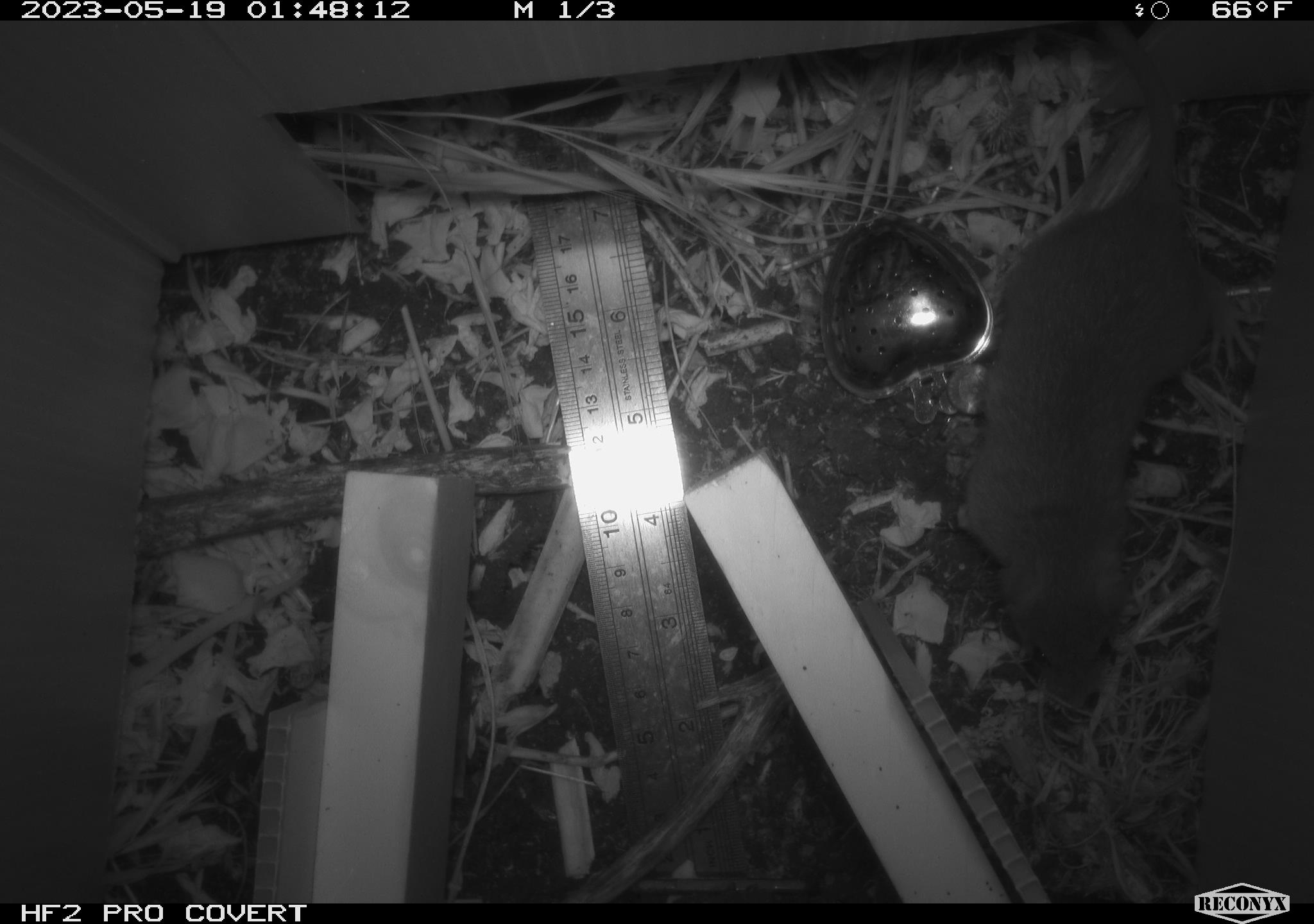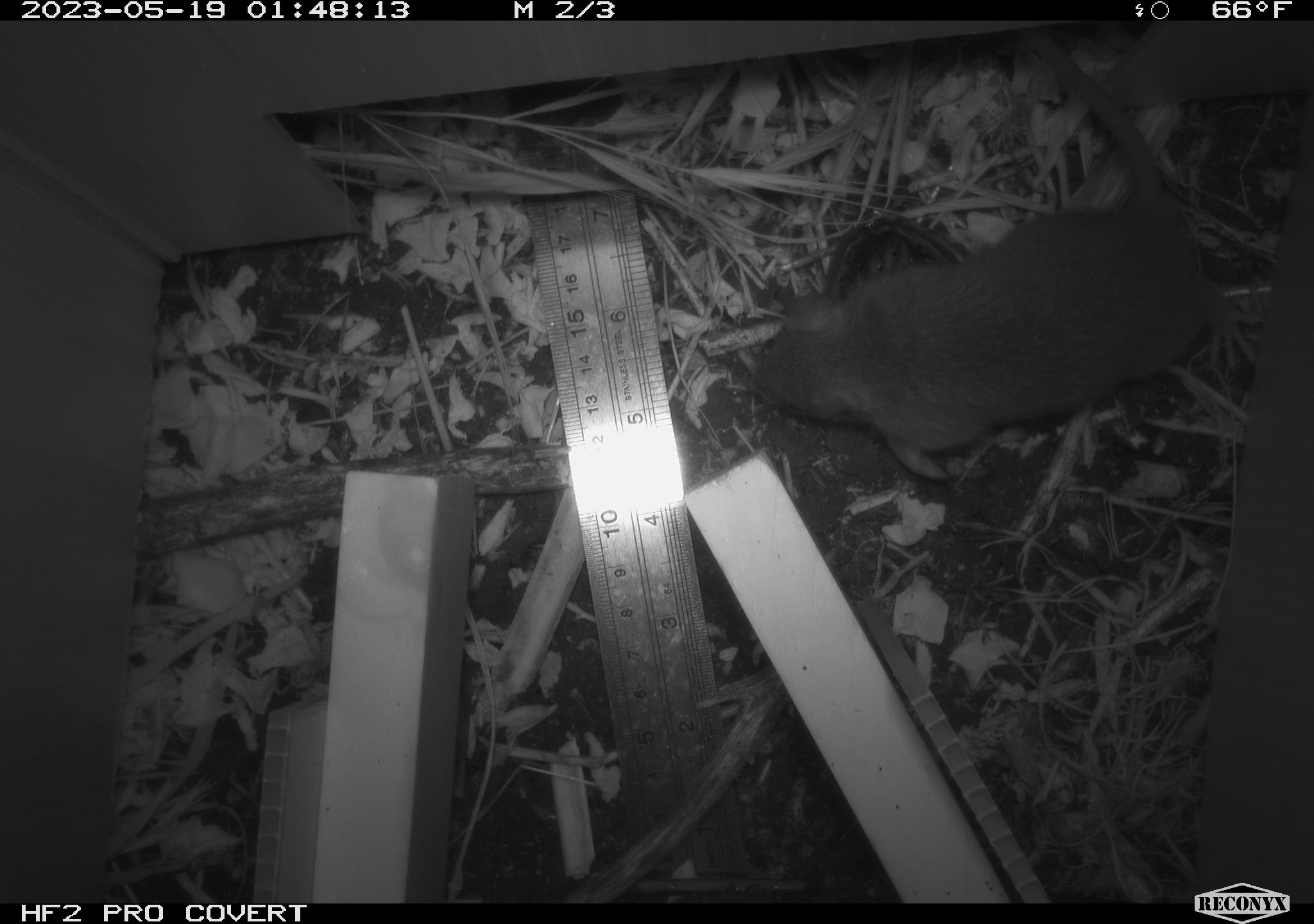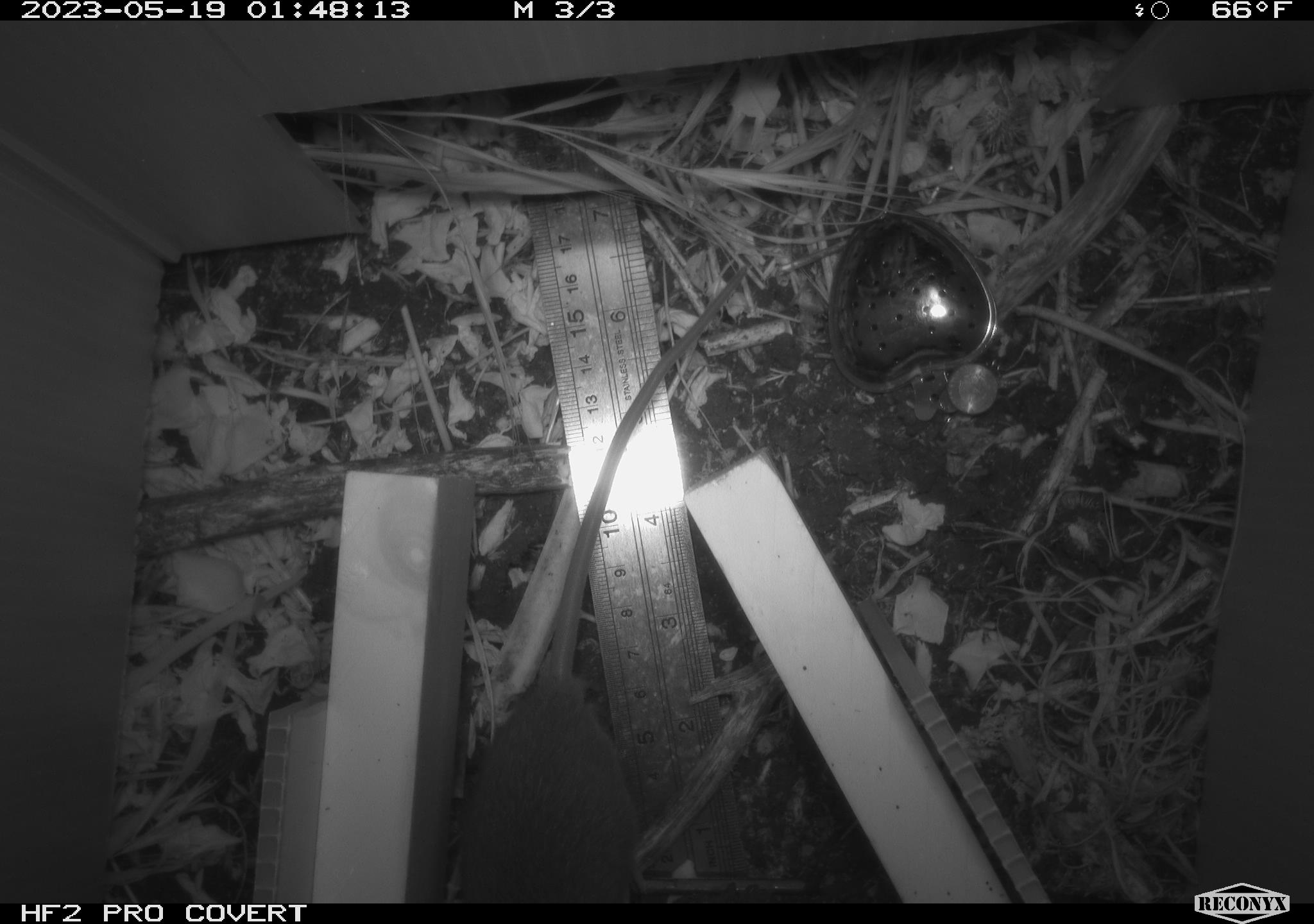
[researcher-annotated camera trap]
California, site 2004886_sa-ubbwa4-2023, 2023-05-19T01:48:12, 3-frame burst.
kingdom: Animalia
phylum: Chordata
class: Mammalia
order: Rodentia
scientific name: Rodentia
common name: mouse species